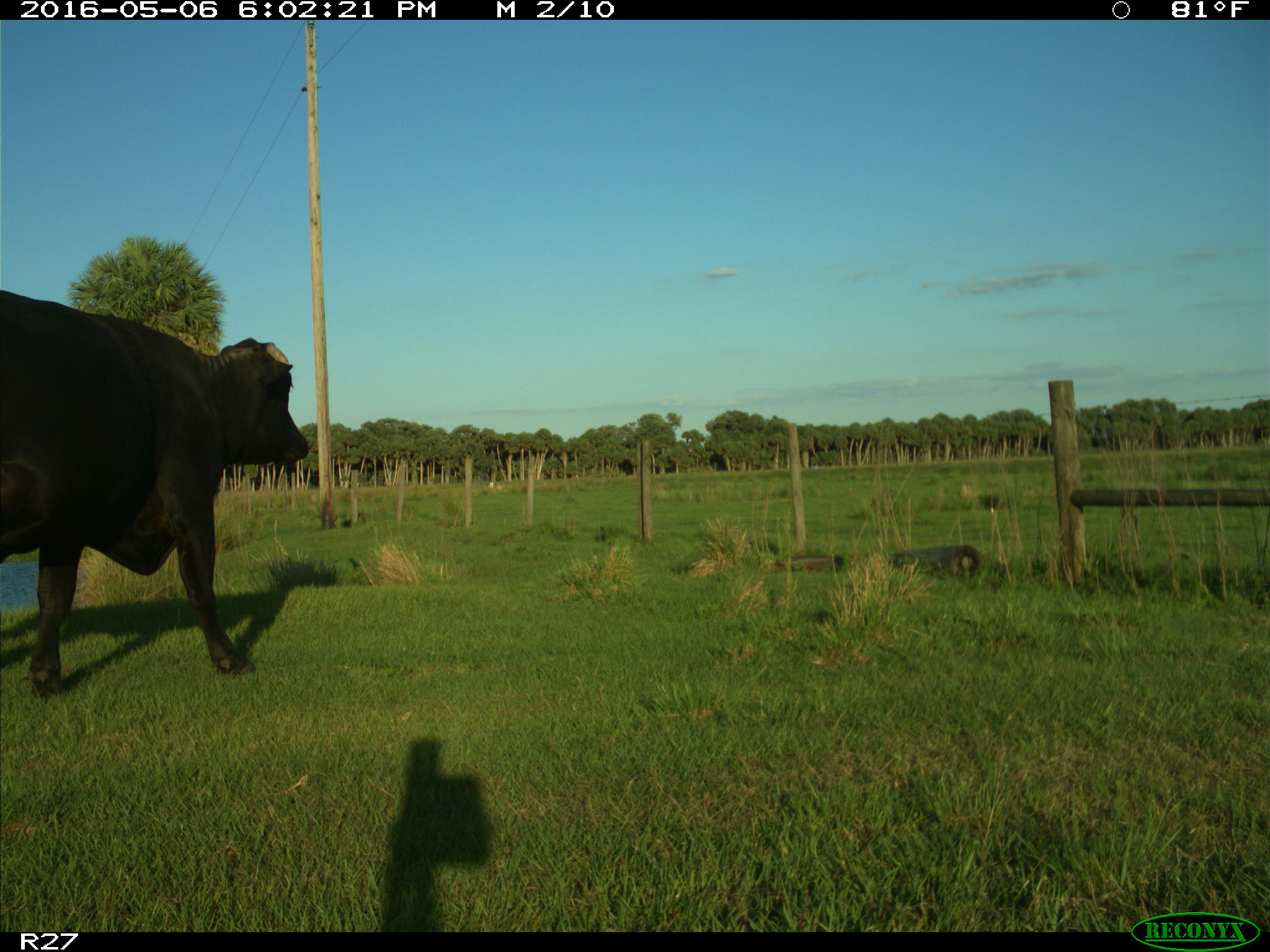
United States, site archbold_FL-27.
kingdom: Animalia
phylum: Chordata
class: Mammalia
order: Artiodactyla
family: Bovidae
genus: Bos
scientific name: Bos taurus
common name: domestic cow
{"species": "Bos taurus (domestic cow)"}